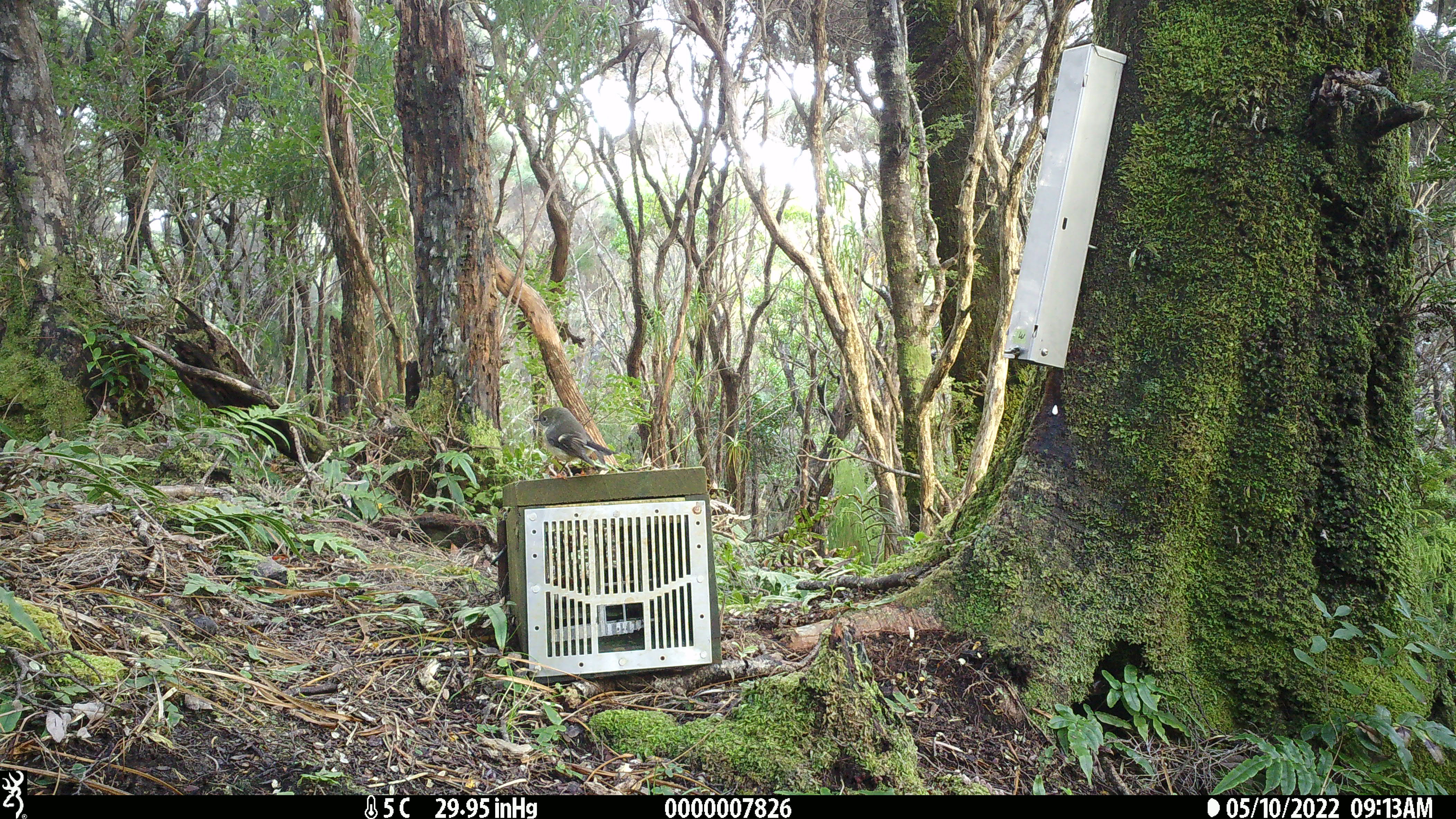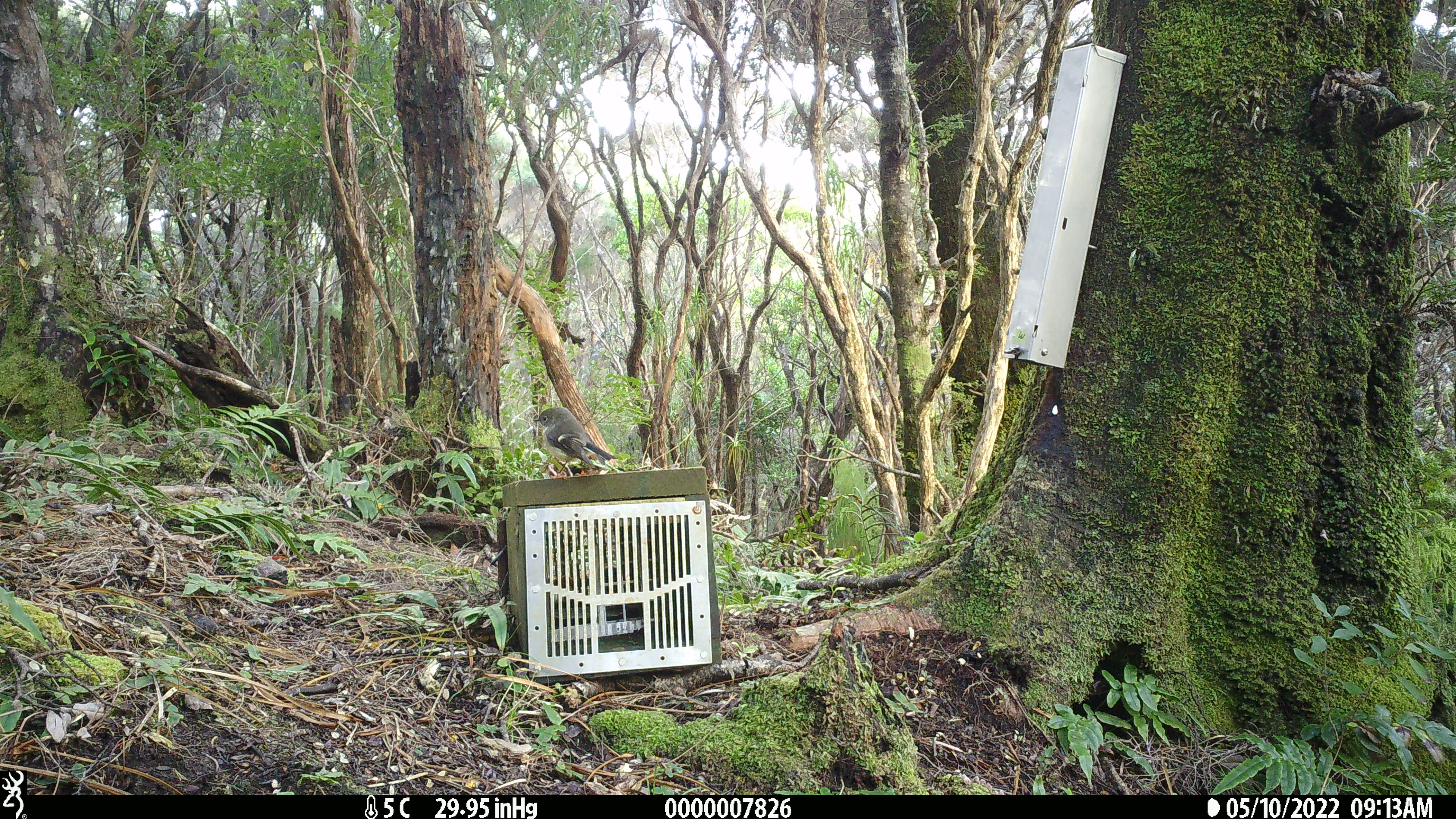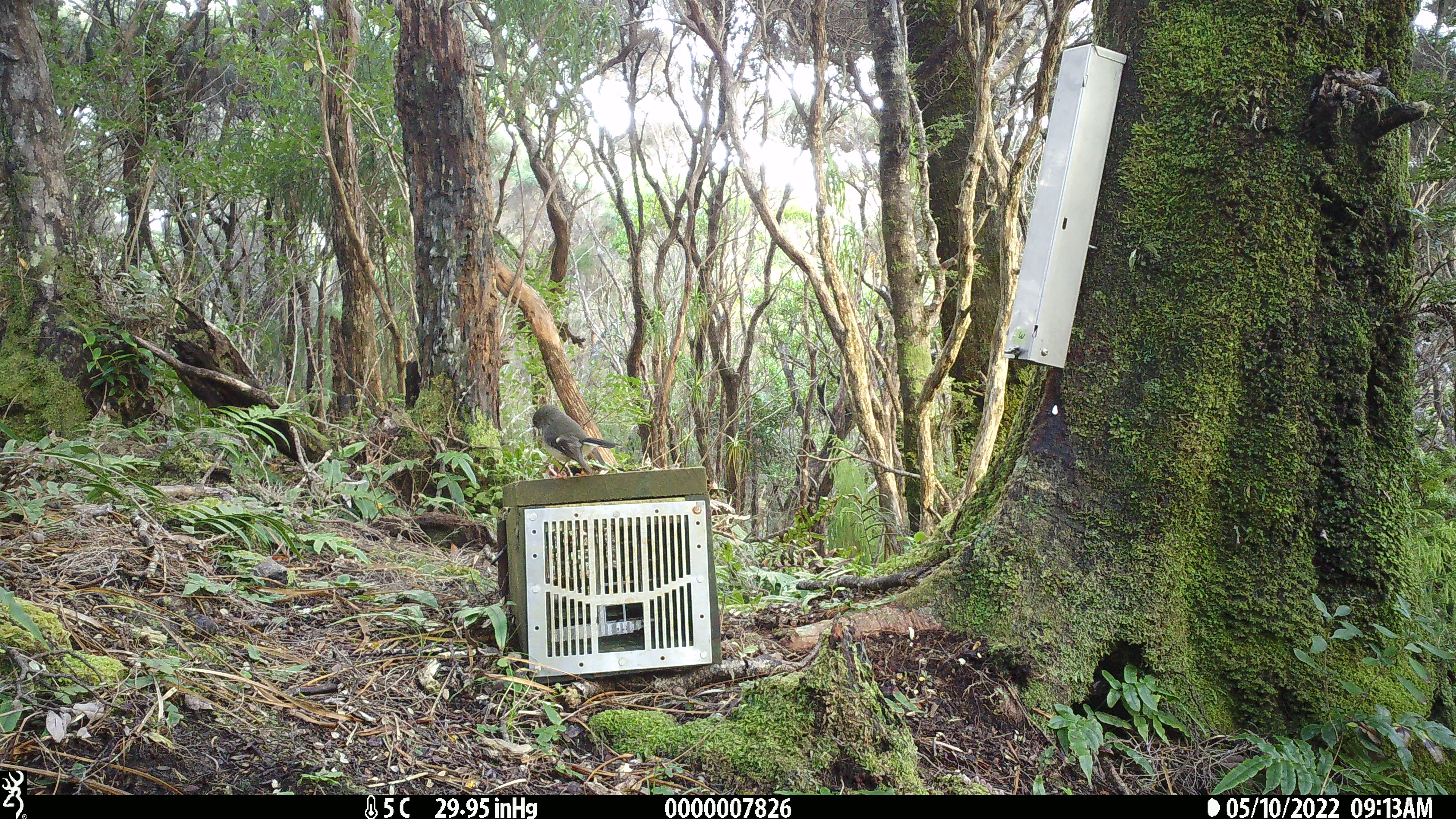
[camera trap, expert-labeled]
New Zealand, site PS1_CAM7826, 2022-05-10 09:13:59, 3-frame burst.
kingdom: Animalia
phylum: Chordata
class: Aves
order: Passeriformes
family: Petroicidae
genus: Petroica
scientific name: Petroica macrocephala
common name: tomtit